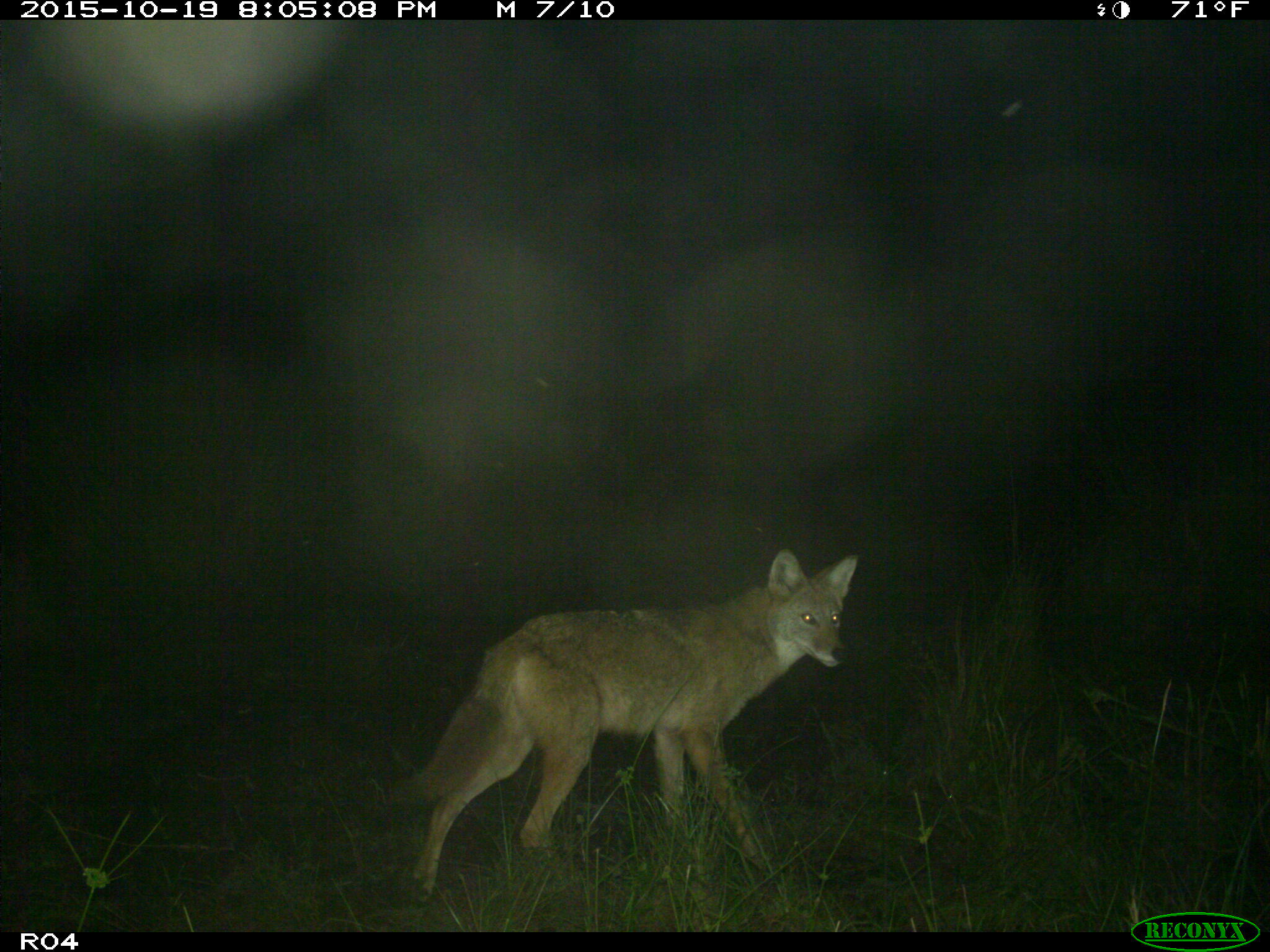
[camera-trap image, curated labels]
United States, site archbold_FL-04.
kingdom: Animalia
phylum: Chordata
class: Mammalia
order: Carnivora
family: Canidae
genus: Canis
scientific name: Canis latrans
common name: coyote